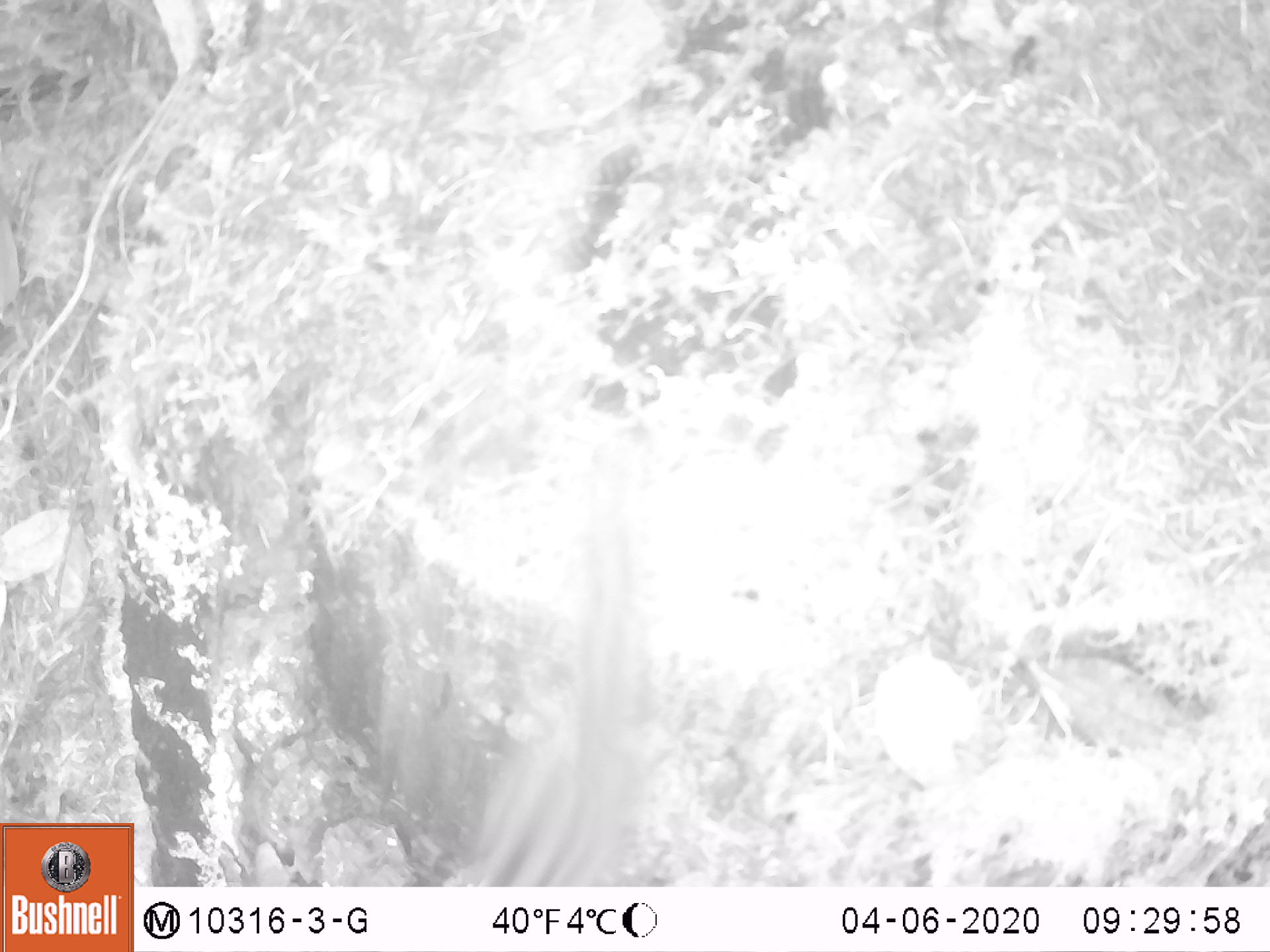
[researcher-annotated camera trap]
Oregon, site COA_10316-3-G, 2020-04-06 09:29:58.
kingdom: Animalia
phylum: Chordata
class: Mammalia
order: Rodentia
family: Sciuridae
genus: Neotamias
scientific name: Neotamias townsendii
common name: townsend's chipmunk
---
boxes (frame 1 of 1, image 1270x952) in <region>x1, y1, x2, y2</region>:
townsend's chipmunk: <region>461, 419, 673, 880</region>